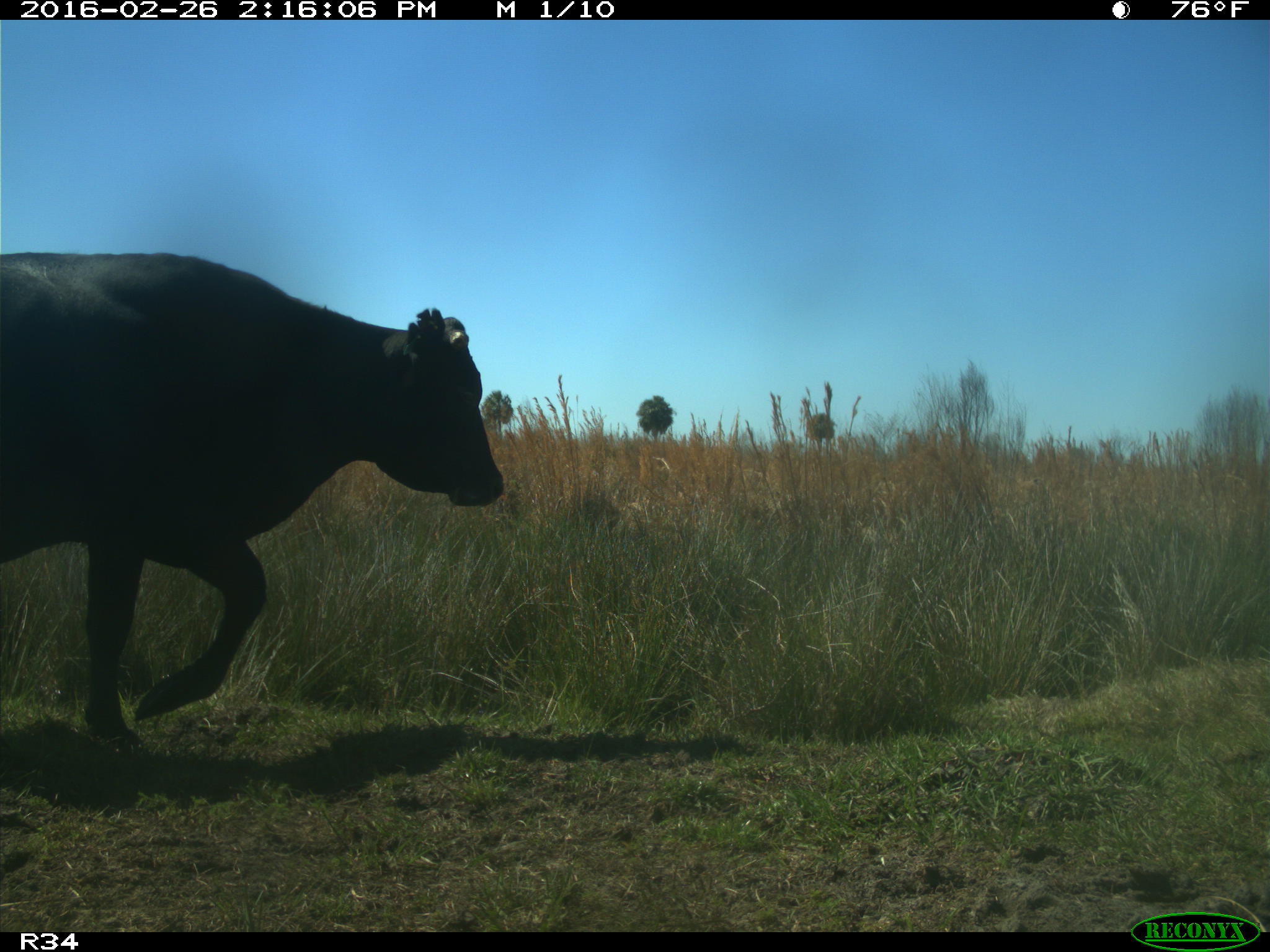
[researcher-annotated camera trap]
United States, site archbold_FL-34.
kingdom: Animalia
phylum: Chordata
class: Mammalia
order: Artiodactyla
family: Bovidae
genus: Bos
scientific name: Bos taurus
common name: domestic cow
Bos taurus (domestic cow).